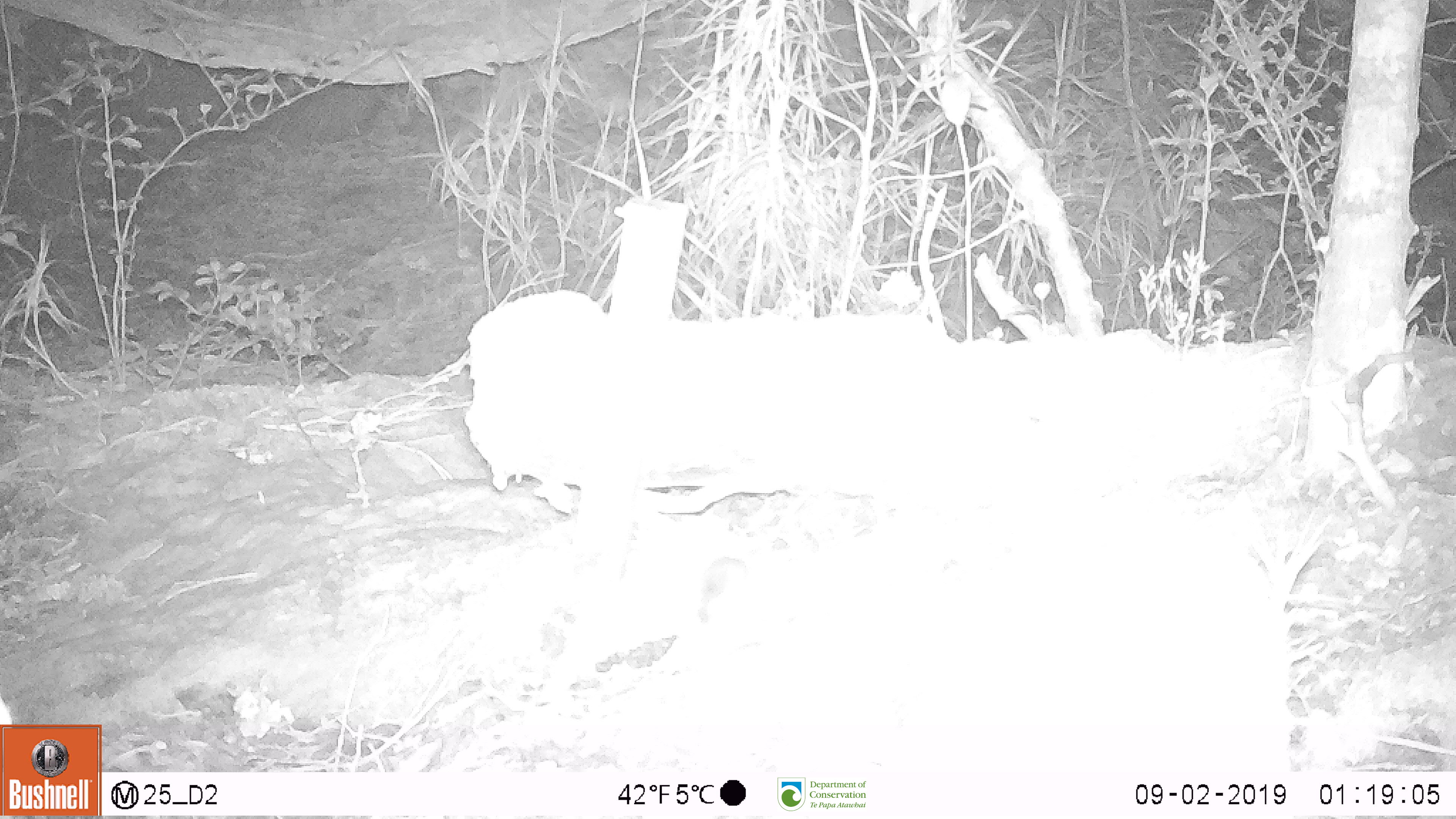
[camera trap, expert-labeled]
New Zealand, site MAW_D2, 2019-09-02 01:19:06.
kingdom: Animalia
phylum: Chordata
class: Mammalia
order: Rodentia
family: Muridae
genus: Mus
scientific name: Mus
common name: mouse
Mouse (Mus).